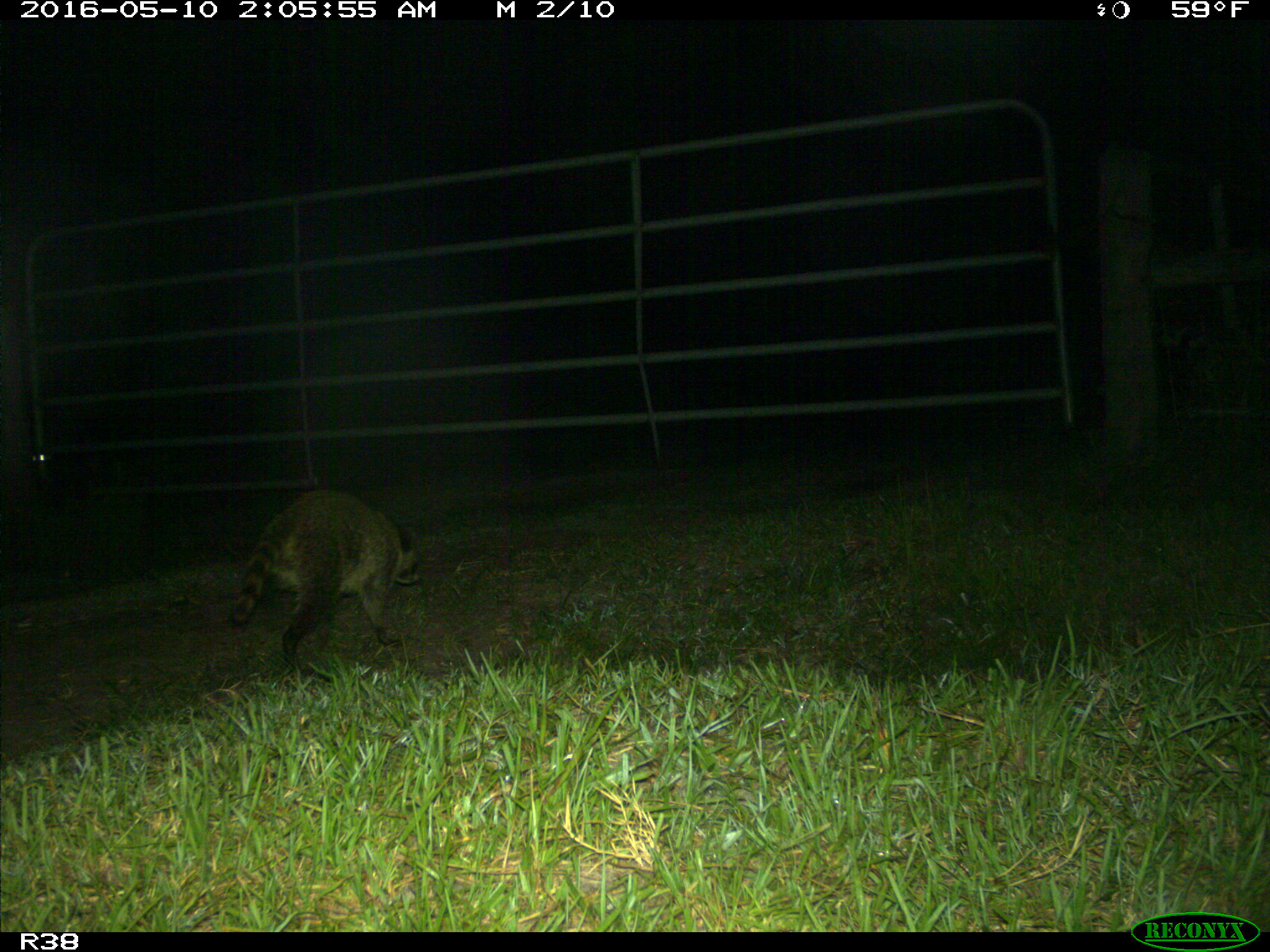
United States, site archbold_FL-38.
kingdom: Animalia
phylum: Chordata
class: Mammalia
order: Carnivora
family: Procyonidae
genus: Procyon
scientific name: Procyon lotor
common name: common raccoon